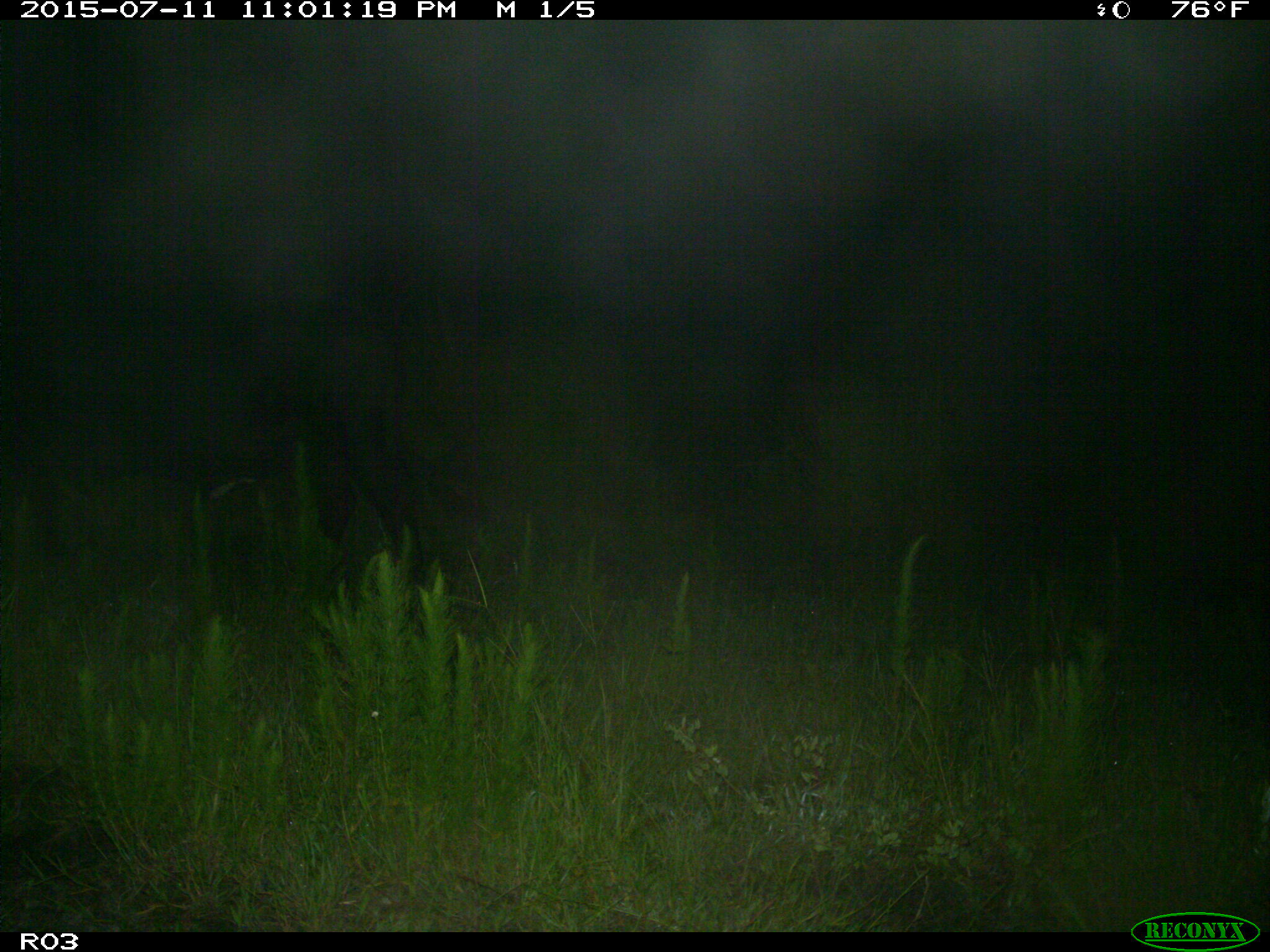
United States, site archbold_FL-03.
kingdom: Animalia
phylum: Chordata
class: Mammalia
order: Artiodactyla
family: Bovidae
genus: Bos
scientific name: Bos taurus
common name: domestic cow